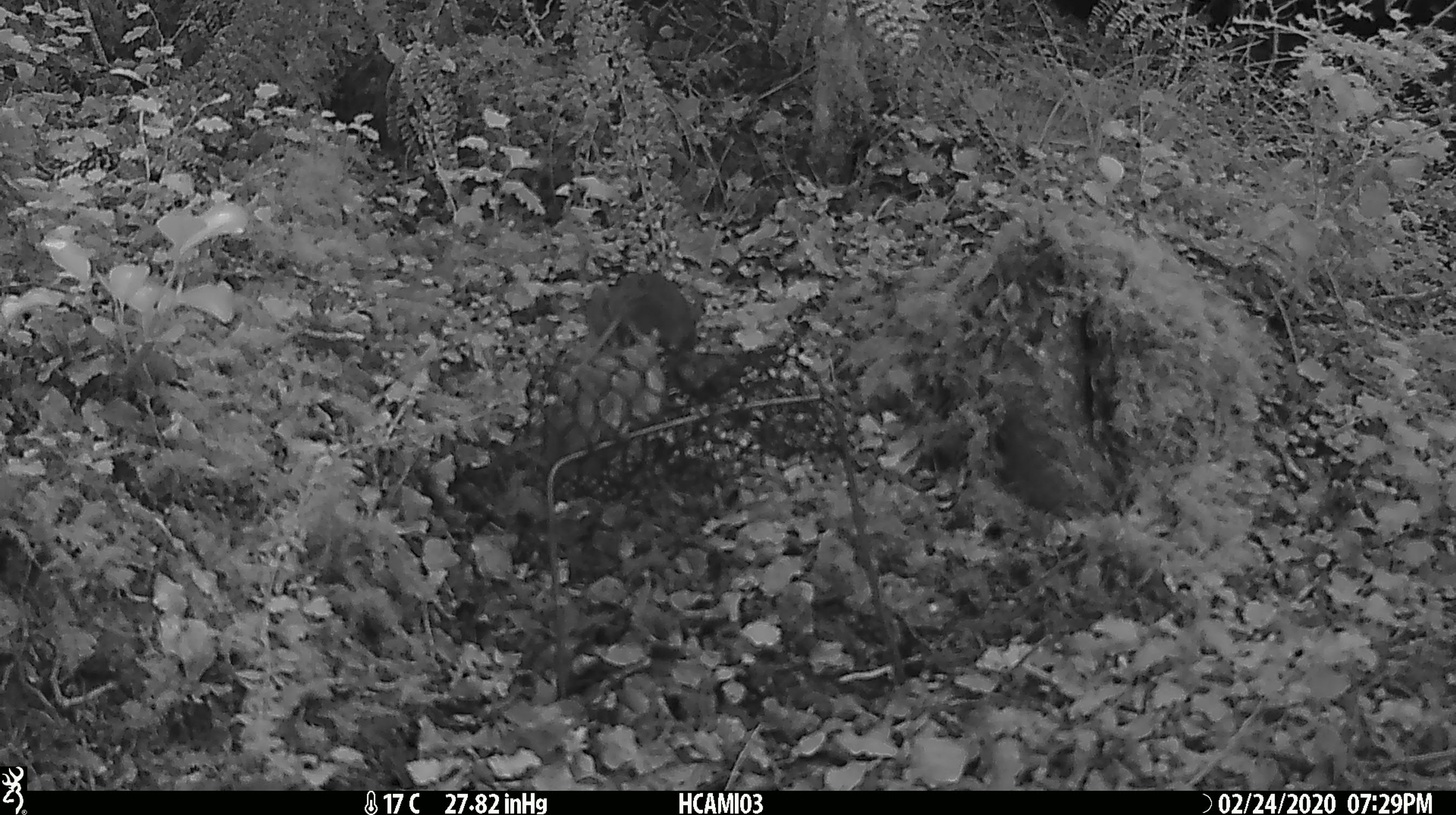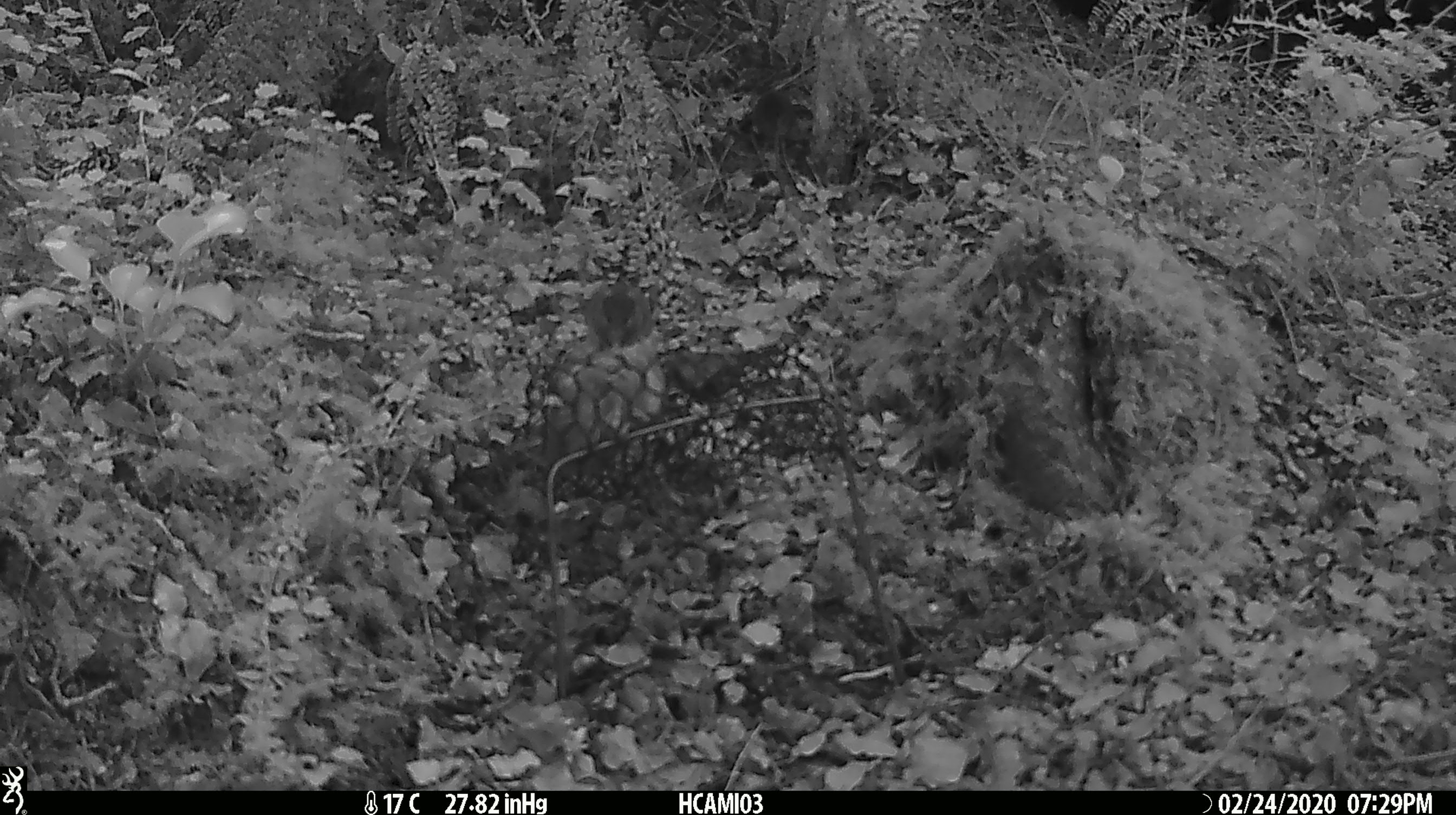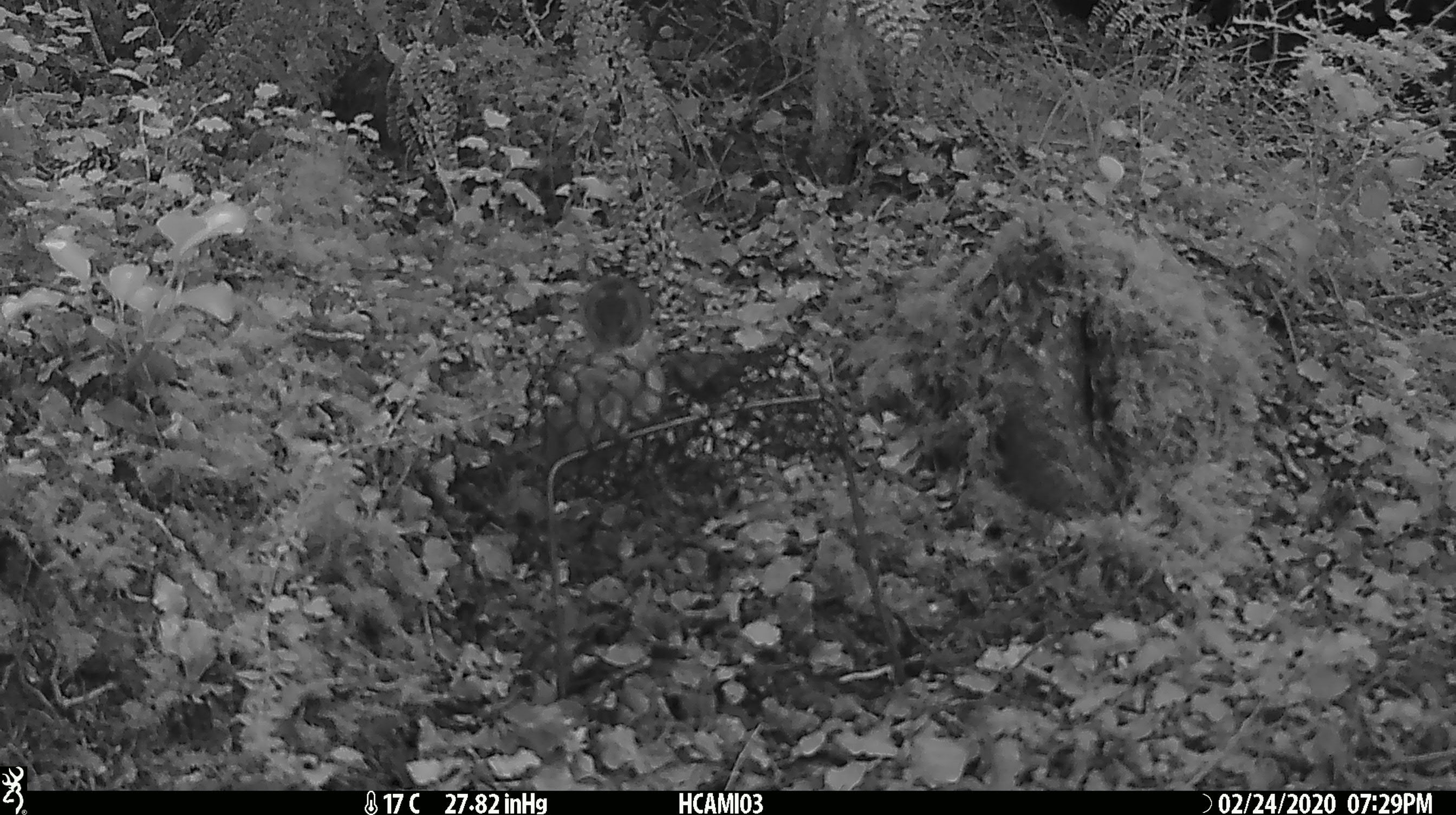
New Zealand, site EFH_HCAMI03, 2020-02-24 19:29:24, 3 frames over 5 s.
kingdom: Animalia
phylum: Chordata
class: Mammalia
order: Rodentia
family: Muridae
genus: Mus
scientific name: Mus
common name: mouse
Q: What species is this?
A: Mouse (Mus).